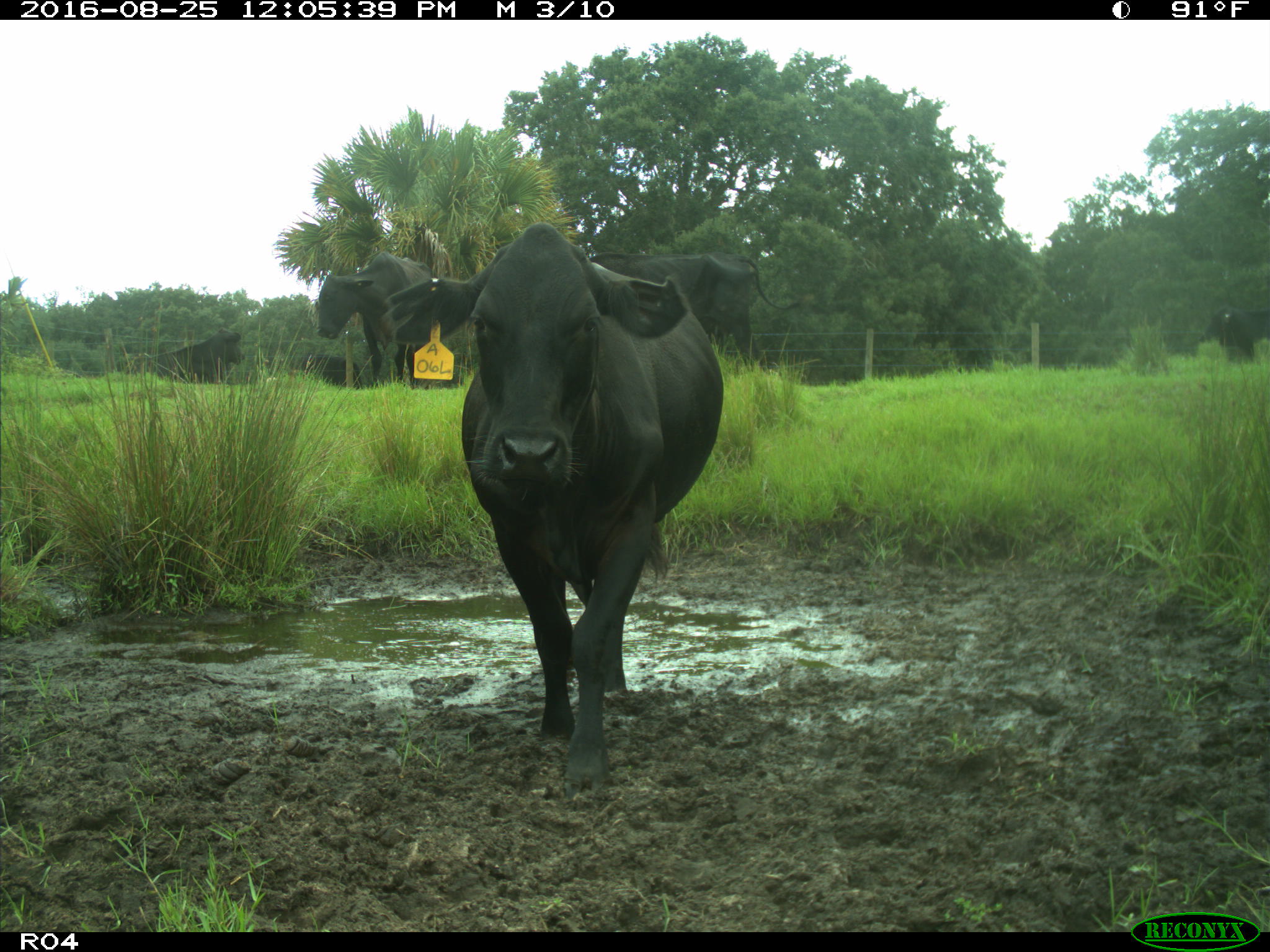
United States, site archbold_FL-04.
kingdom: Animalia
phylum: Chordata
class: Mammalia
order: Artiodactyla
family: Bovidae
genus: Bos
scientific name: Bos taurus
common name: domestic cow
Bos taurus (domestic cow).